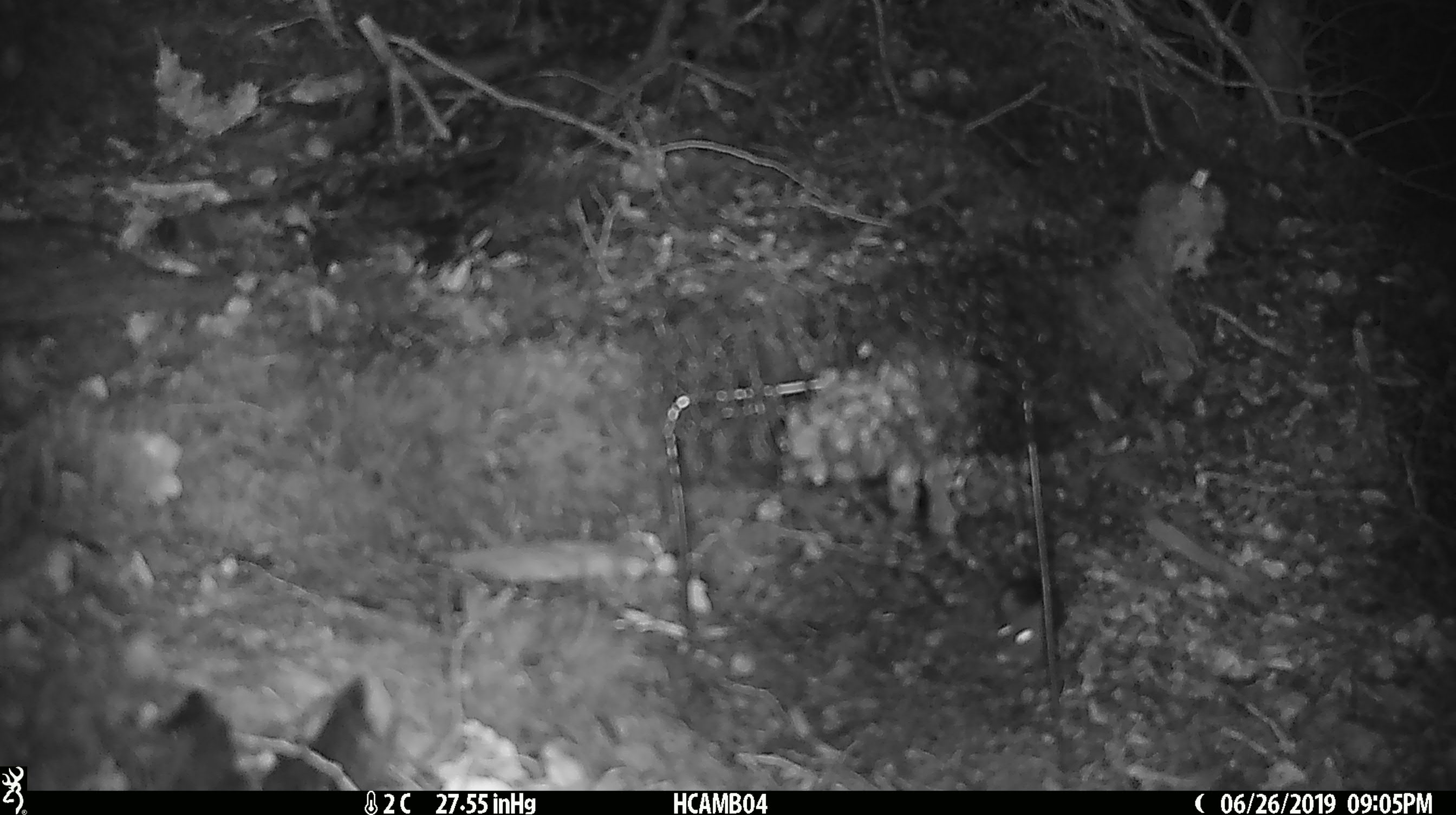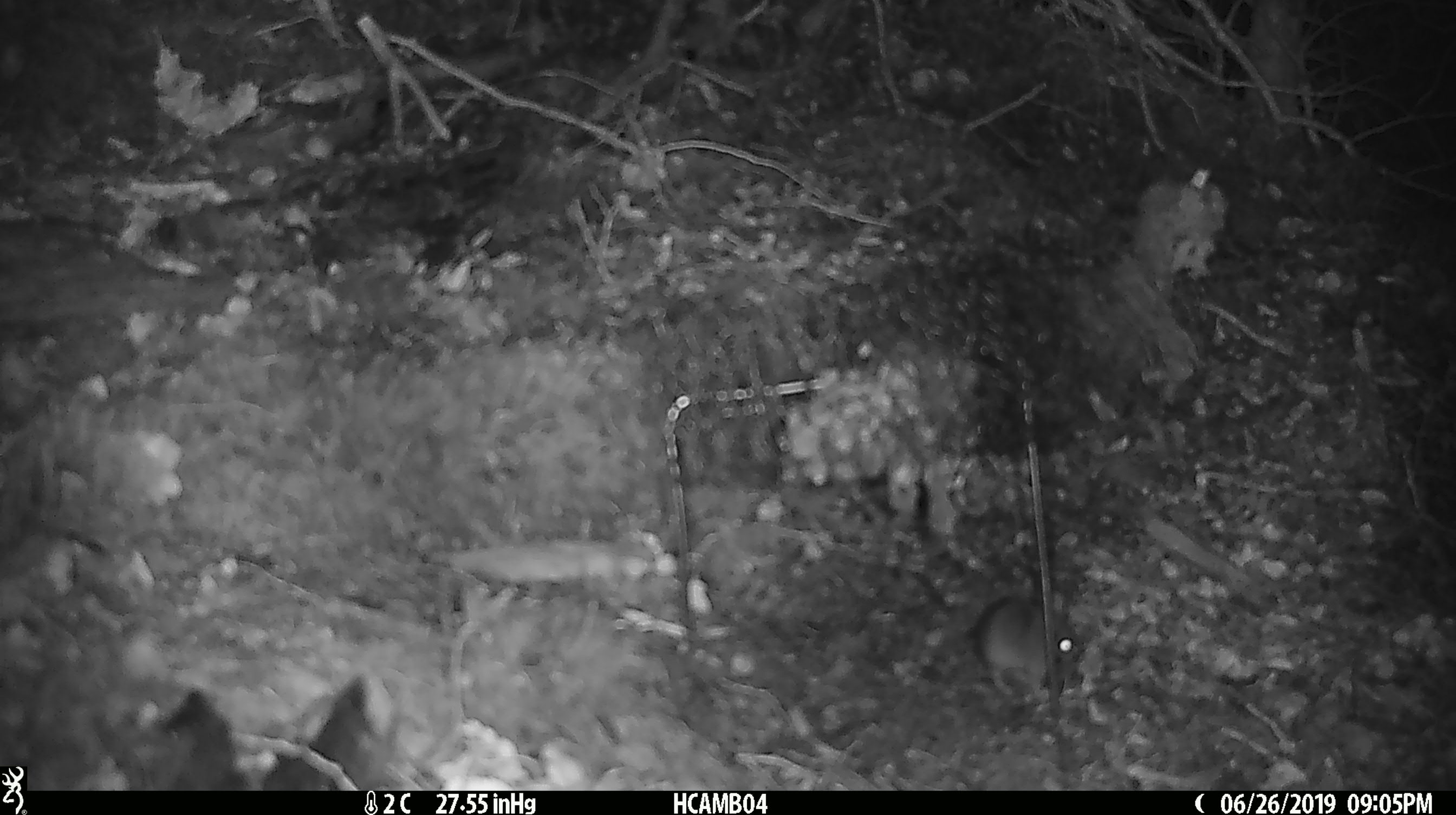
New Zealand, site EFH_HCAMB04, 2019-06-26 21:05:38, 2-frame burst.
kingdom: Animalia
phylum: Chordata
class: Mammalia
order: Rodentia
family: Muridae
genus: Mus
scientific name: Mus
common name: mouse